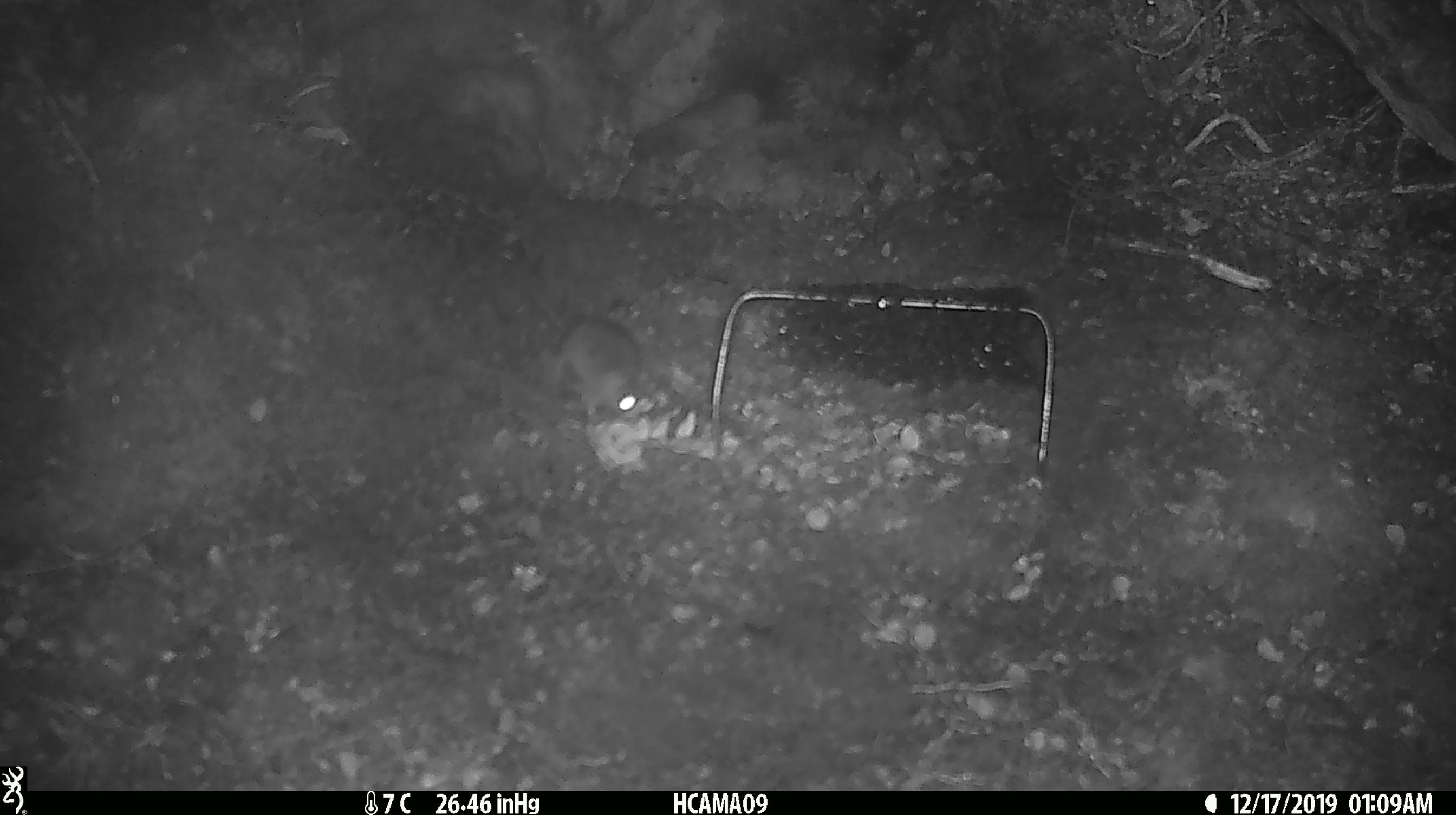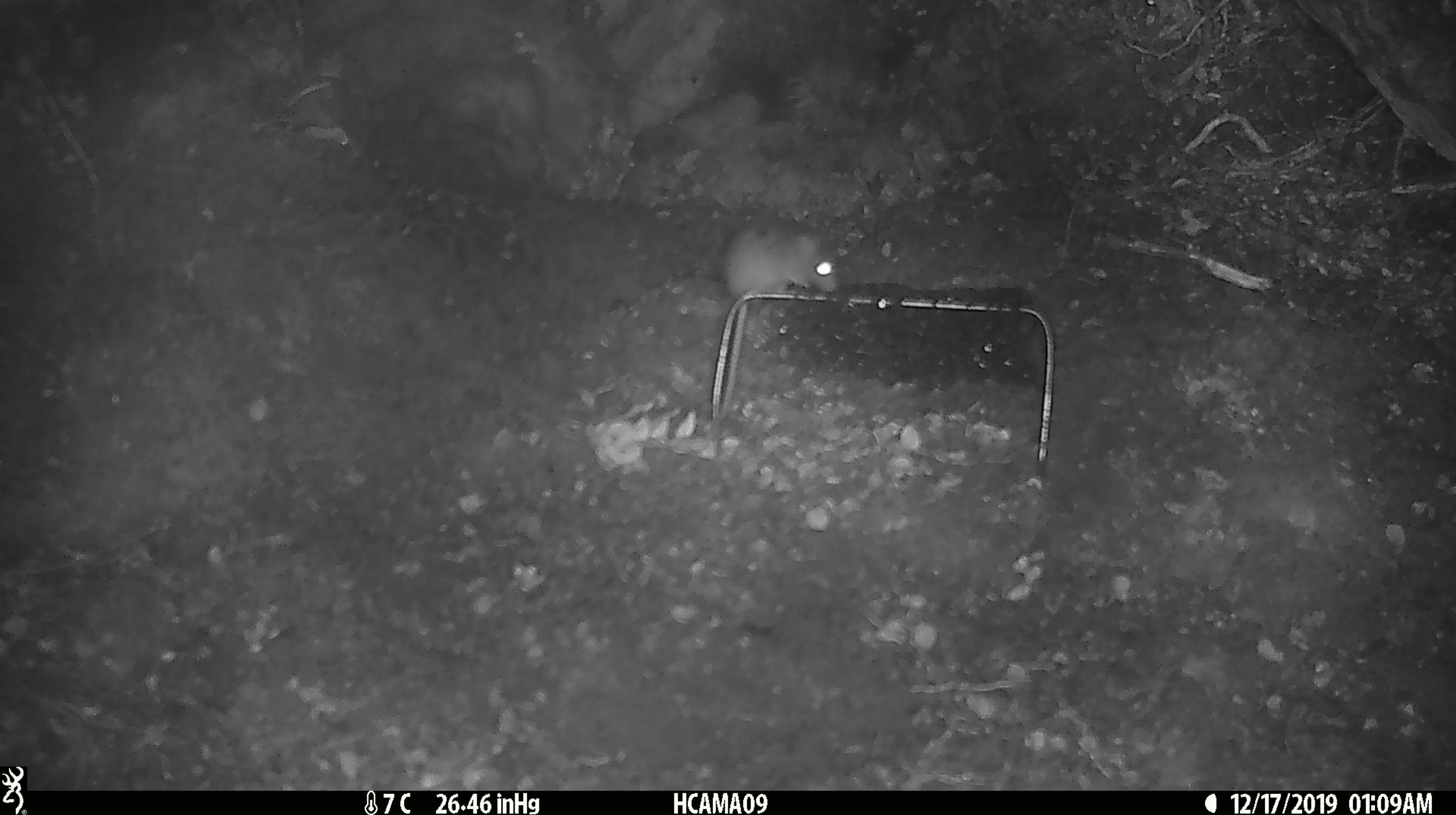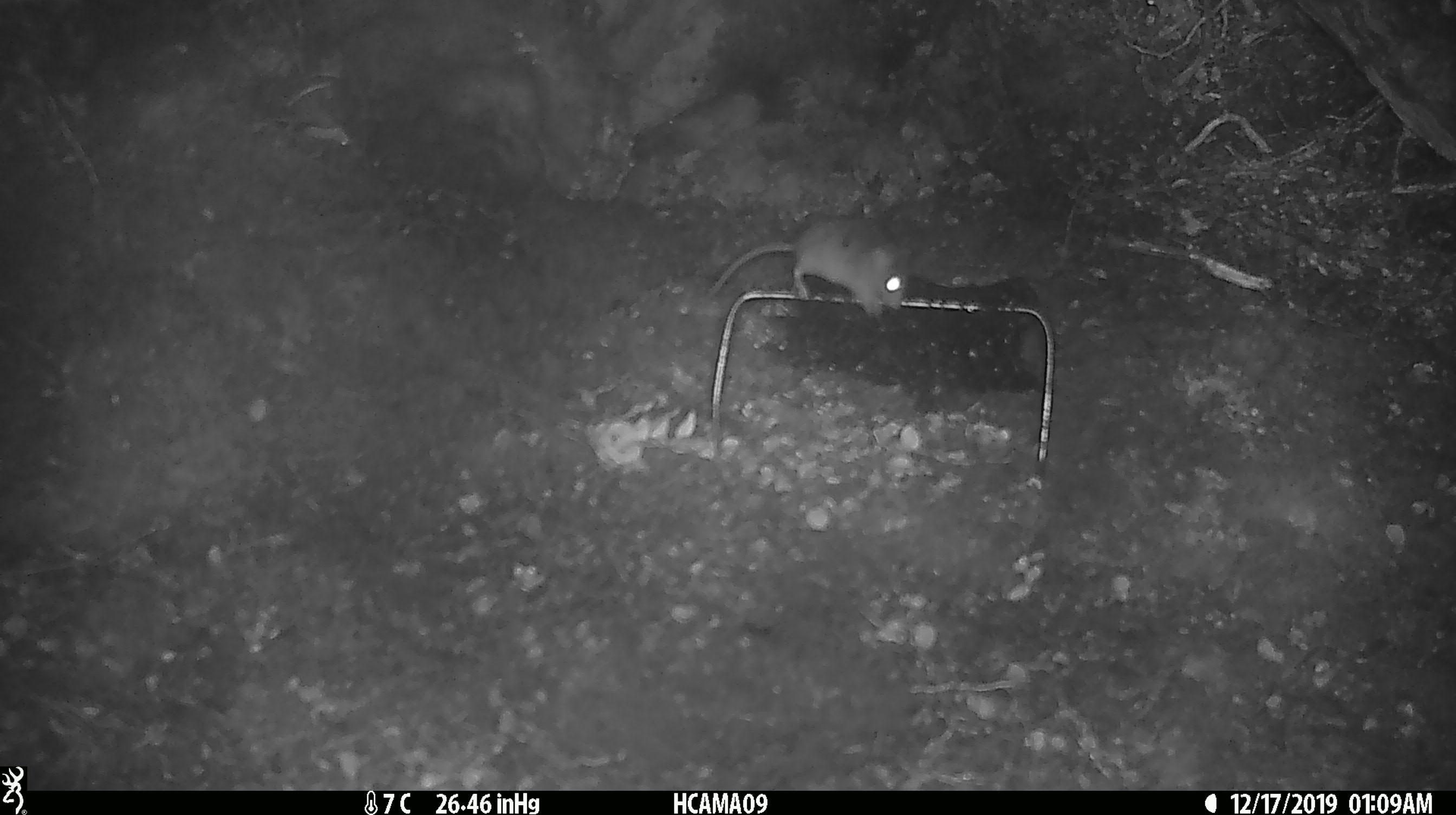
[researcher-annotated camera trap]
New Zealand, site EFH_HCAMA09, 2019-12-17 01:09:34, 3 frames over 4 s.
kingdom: Animalia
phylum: Chordata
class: Mammalia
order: Rodentia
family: Muridae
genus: Mus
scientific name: Mus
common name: mouse